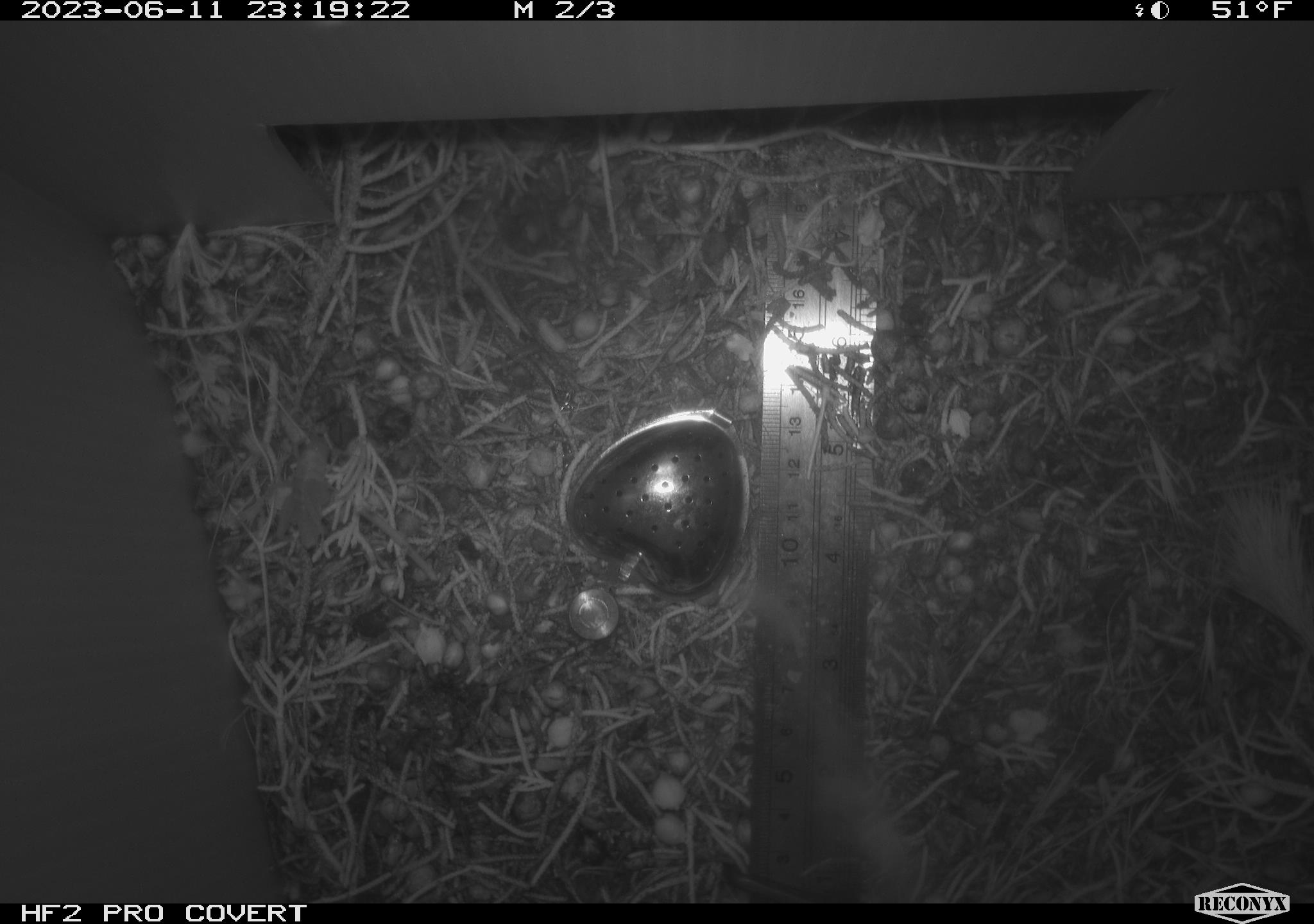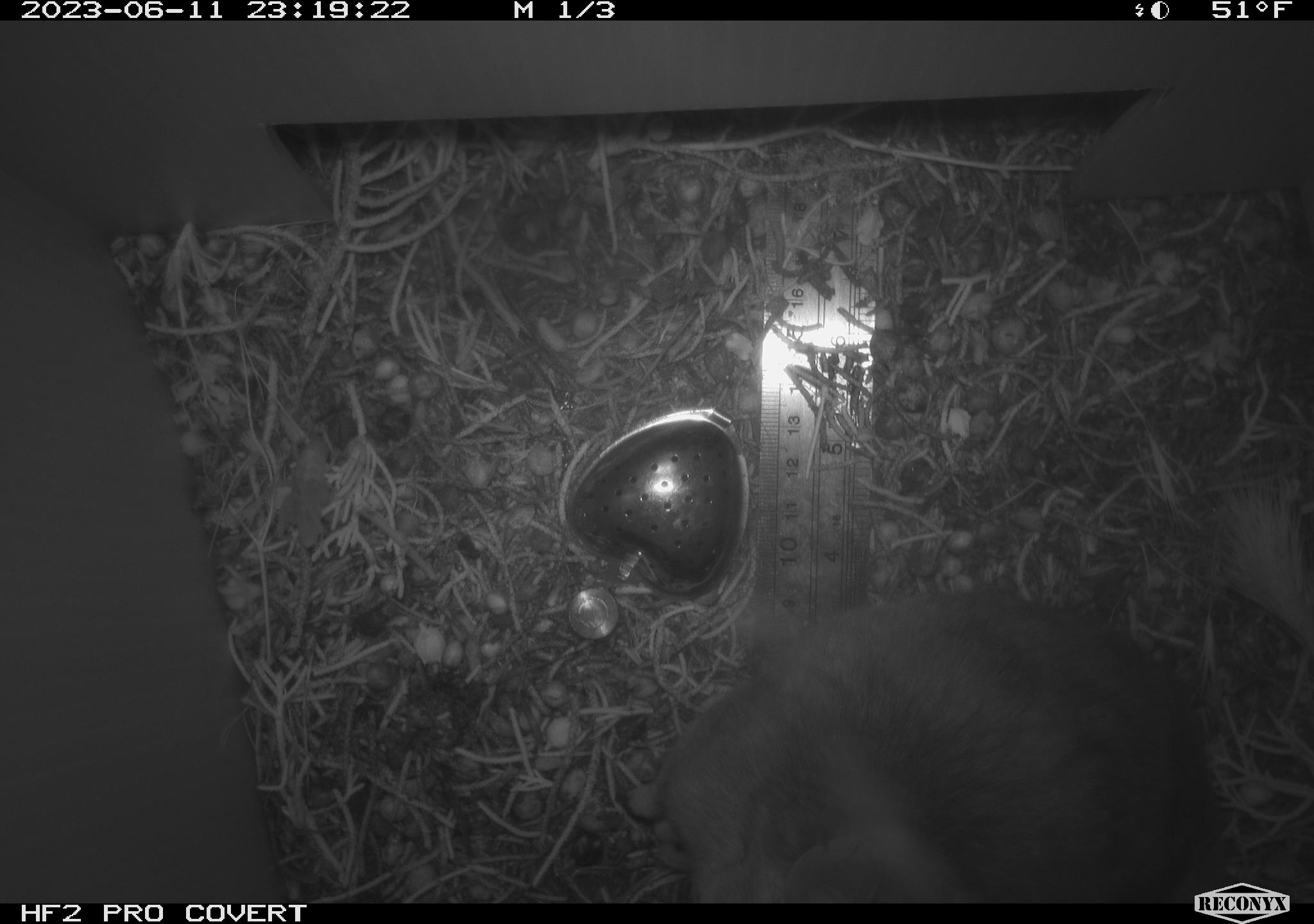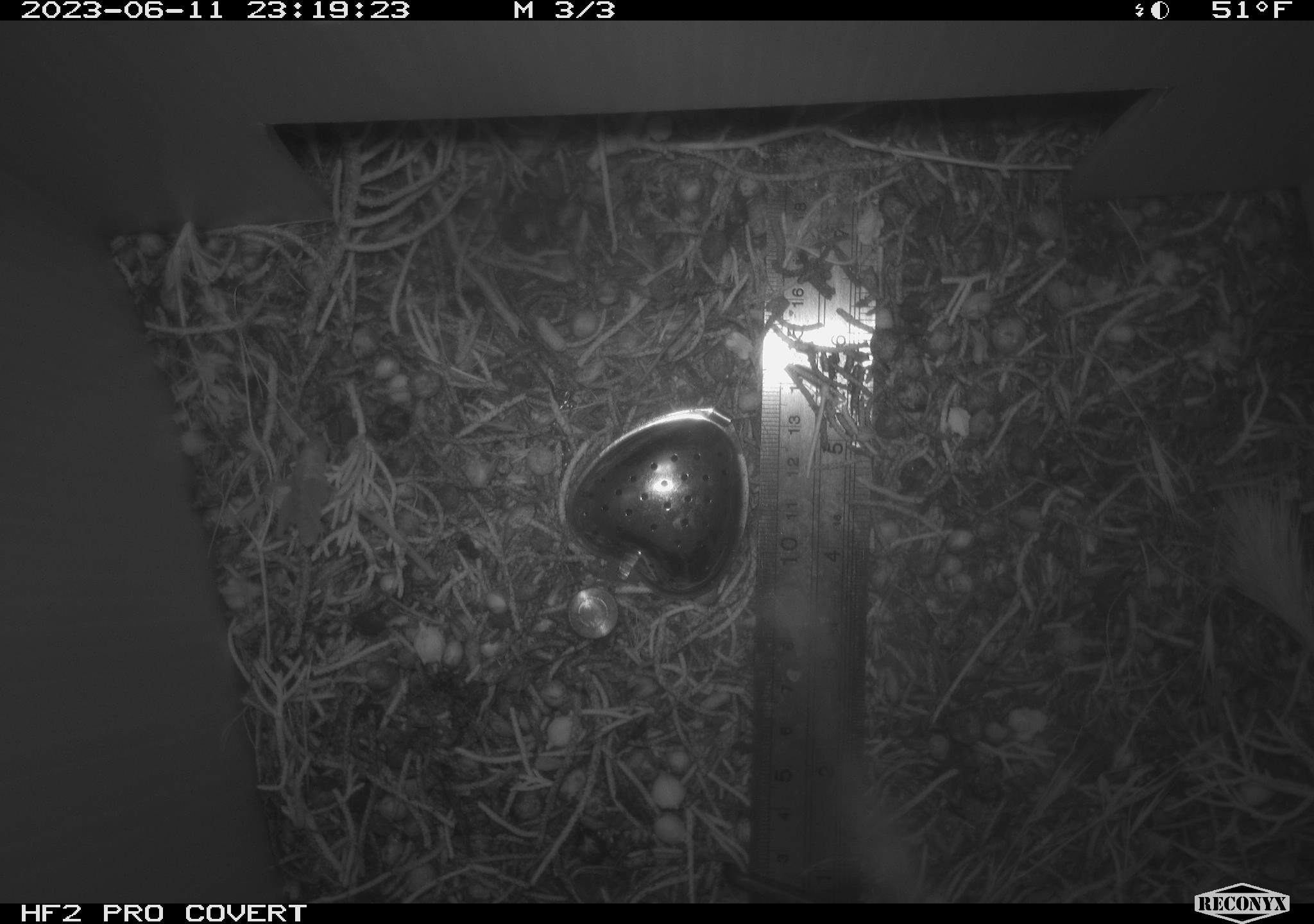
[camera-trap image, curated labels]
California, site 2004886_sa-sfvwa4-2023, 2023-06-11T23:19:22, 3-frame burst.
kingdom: Animalia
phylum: Chordata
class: Mammalia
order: Rodentia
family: Cricetidae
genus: Neotoma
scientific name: Neotoma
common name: pack rat or woodrat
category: neotoma species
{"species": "neotoma species (pack rat or woodrat) (Neotoma)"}